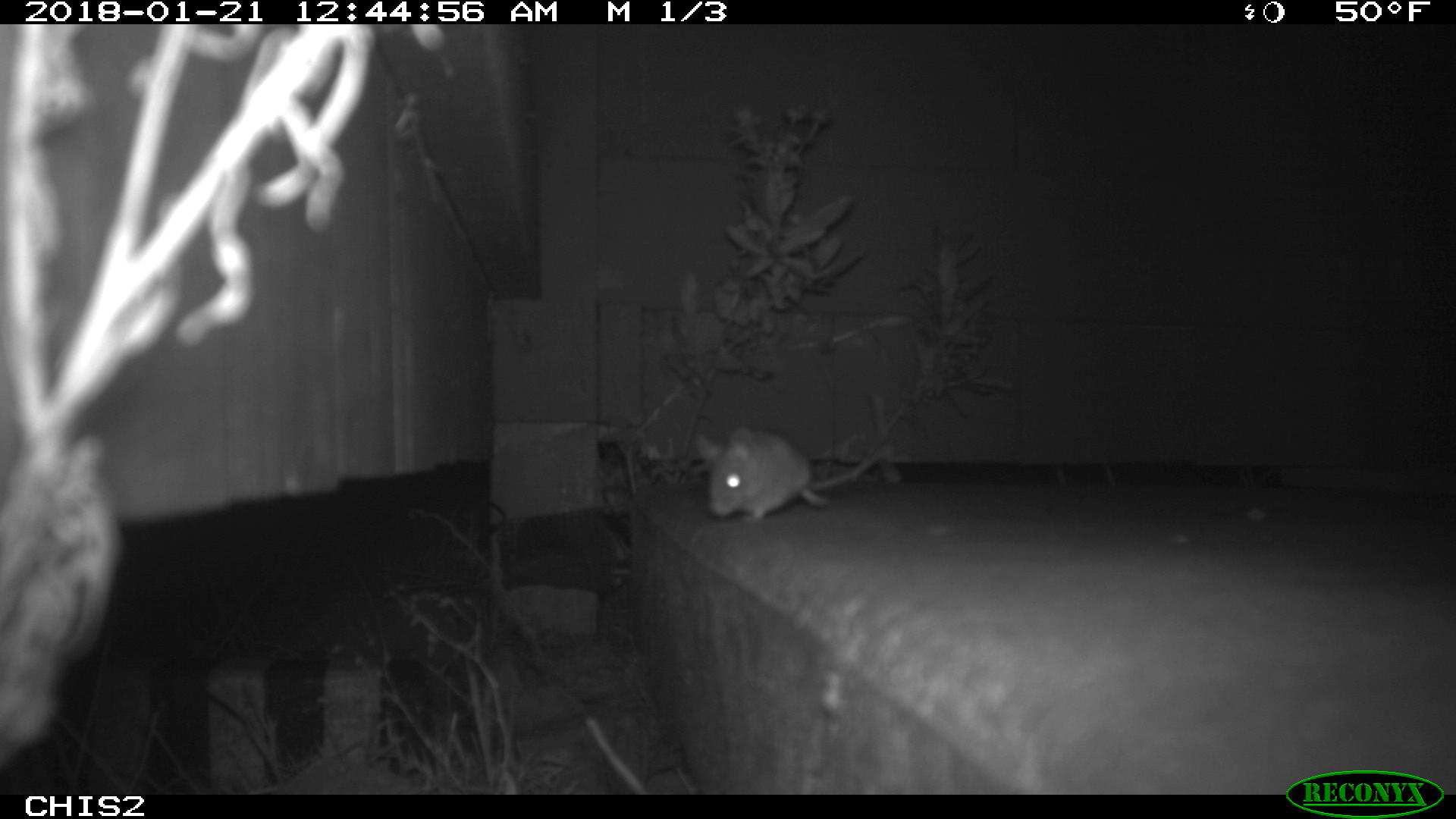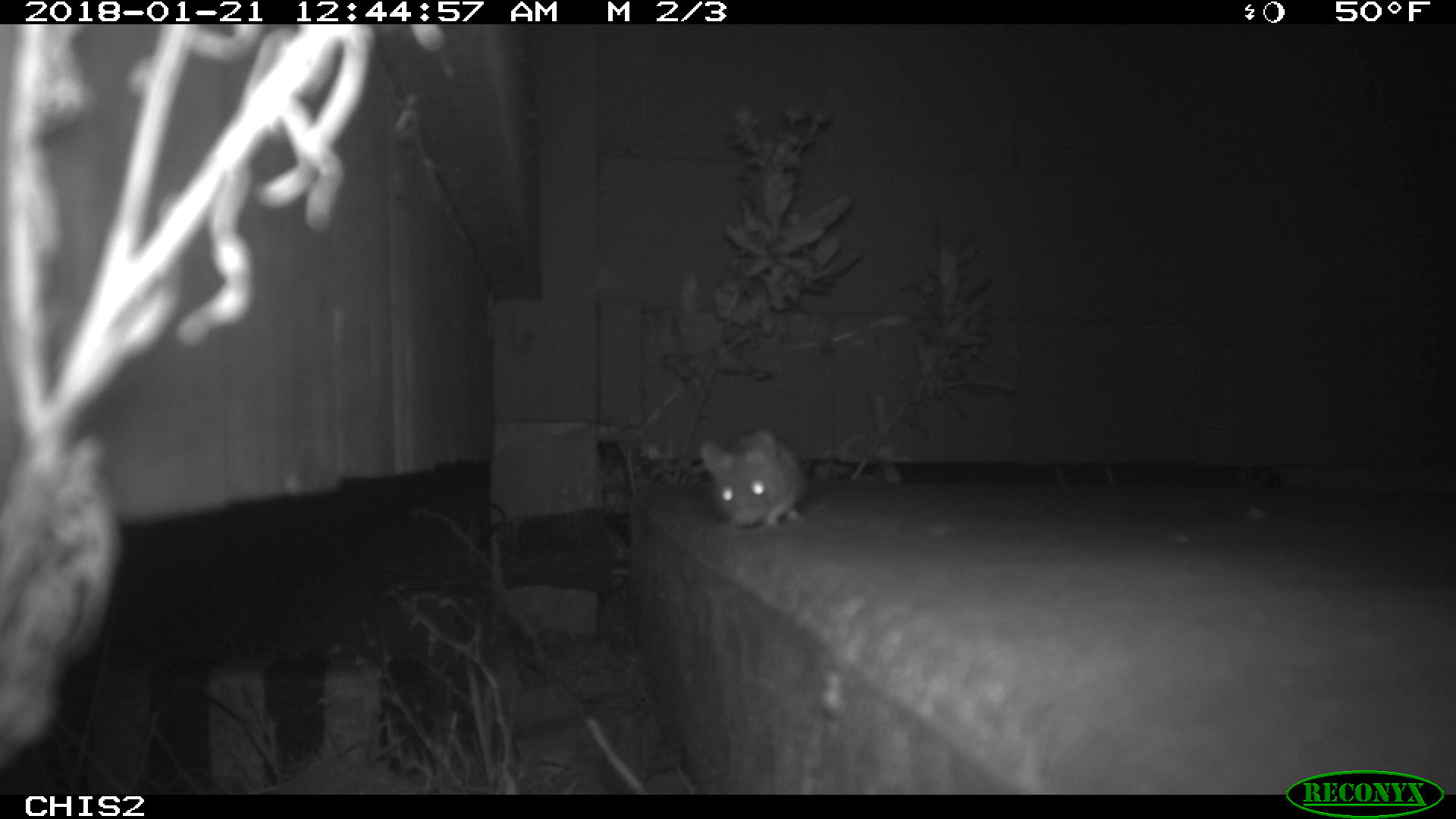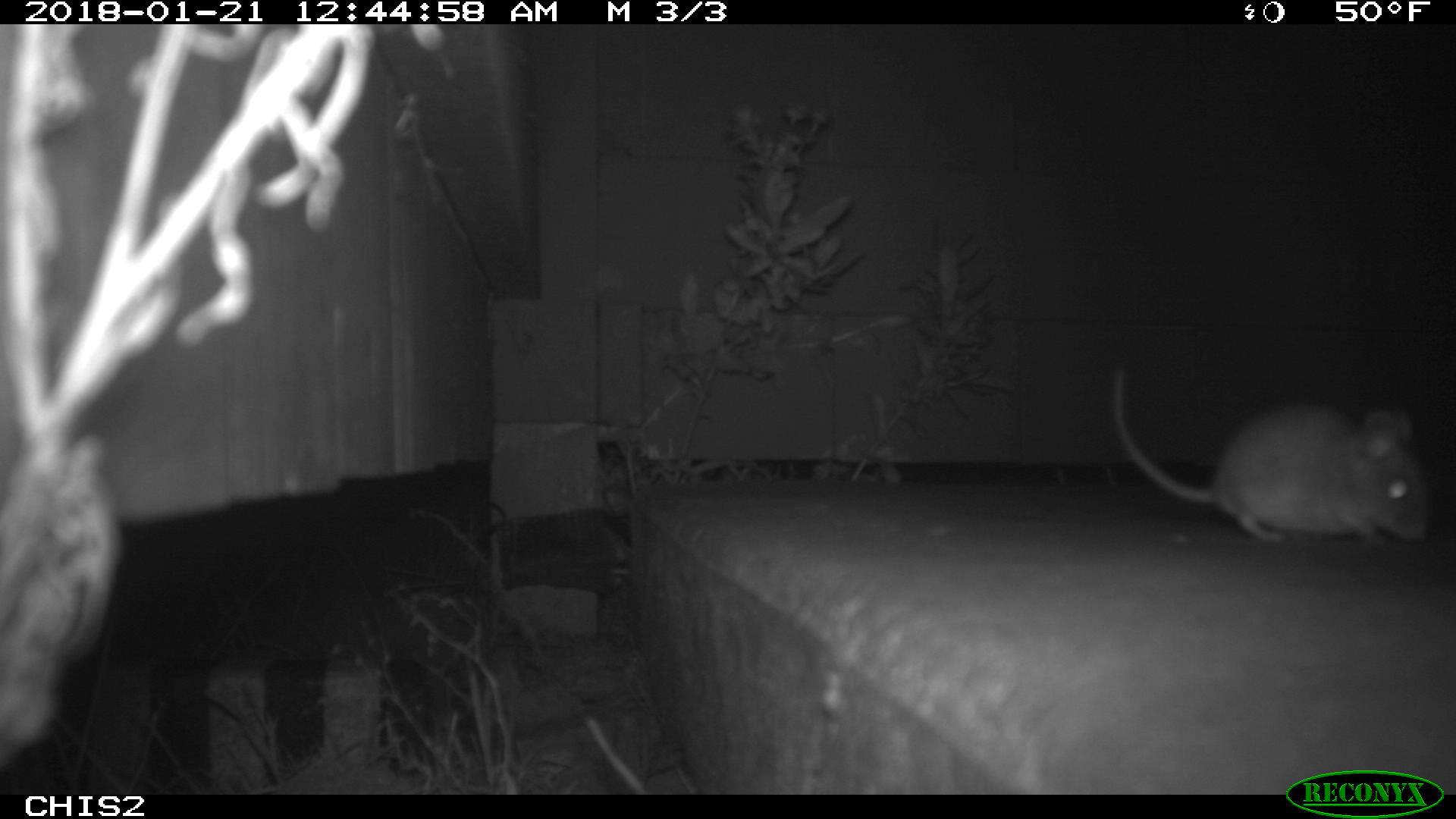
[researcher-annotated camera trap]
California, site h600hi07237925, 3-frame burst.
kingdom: Animalia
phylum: Chordata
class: Mammalia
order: Rodentia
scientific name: Rodentia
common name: rodent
Rodent (Rodentia).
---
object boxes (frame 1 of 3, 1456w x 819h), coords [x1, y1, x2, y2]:
rodent: [695, 427, 880, 522]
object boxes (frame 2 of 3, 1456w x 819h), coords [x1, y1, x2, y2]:
rodent: [701, 428, 805, 528]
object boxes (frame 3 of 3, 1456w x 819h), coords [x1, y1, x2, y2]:
rodent: [1112, 369, 1429, 545]